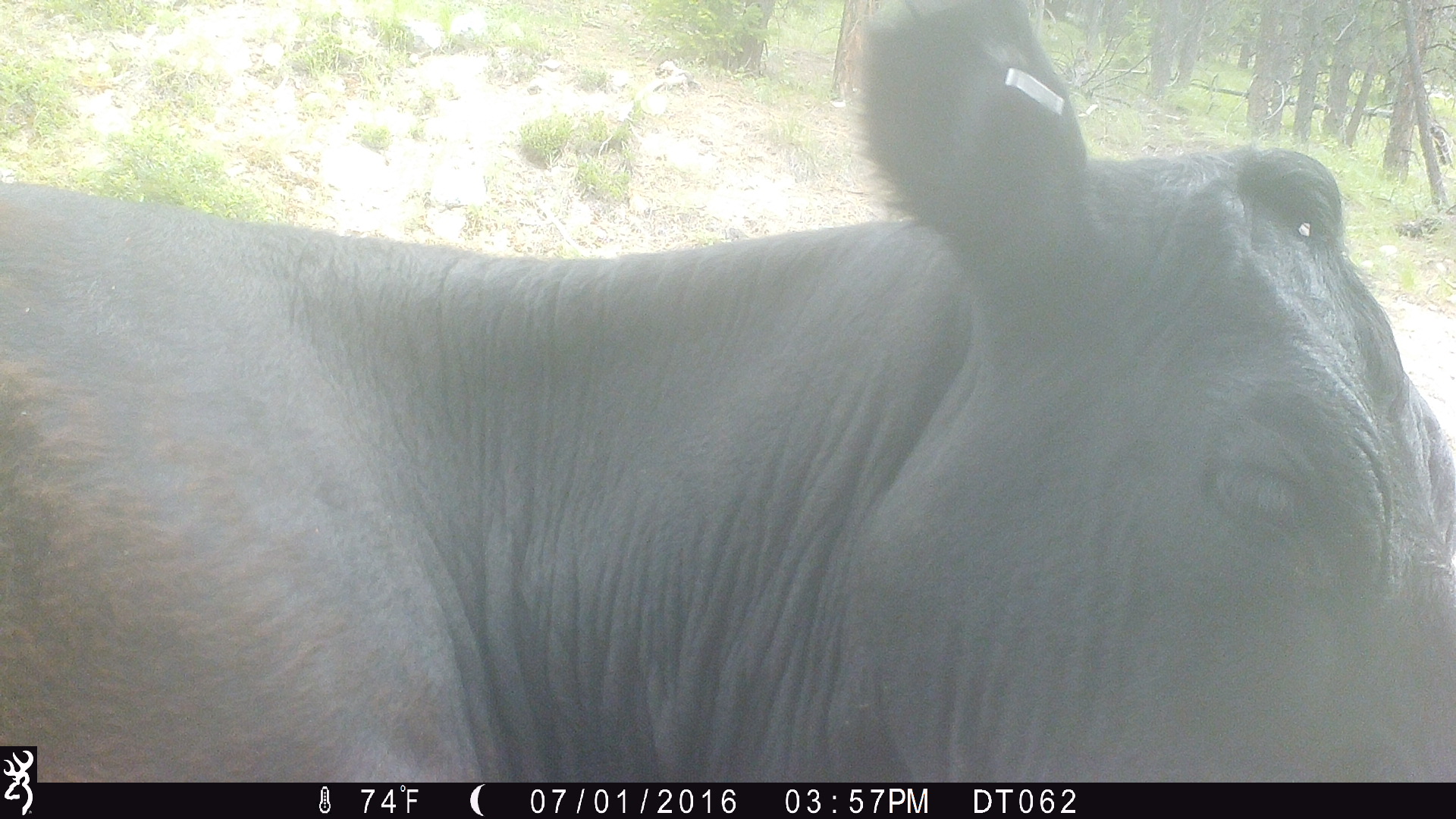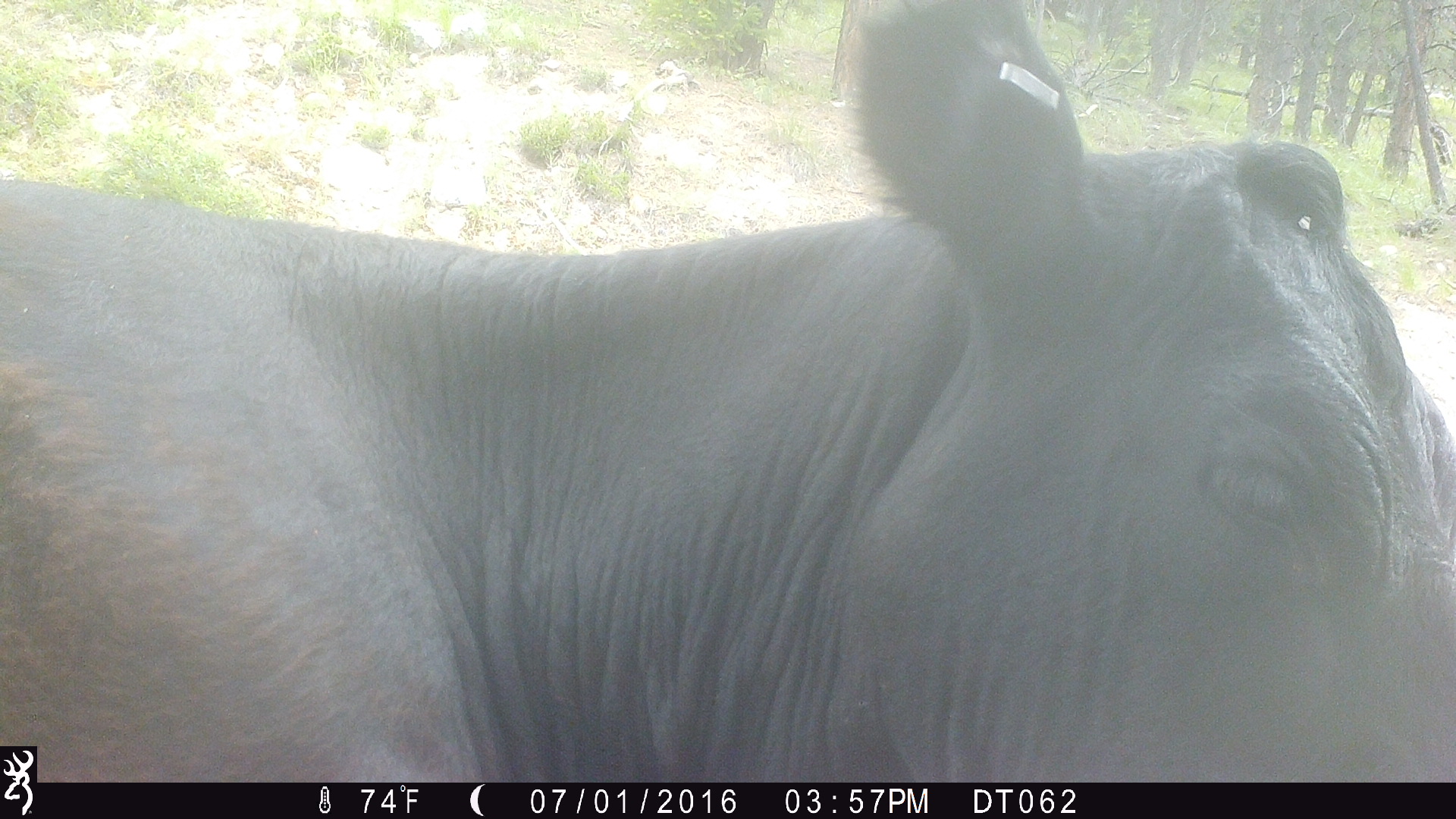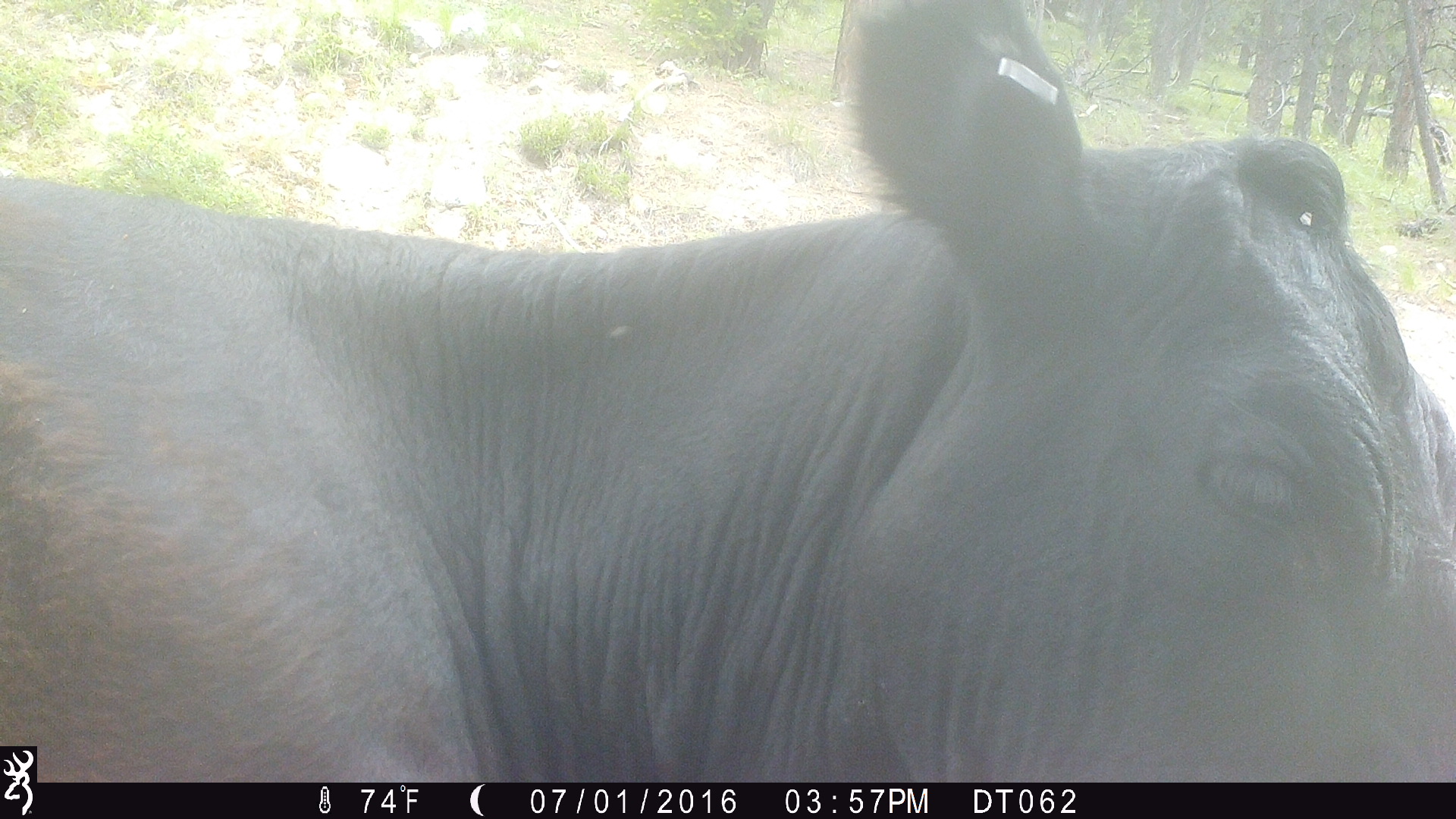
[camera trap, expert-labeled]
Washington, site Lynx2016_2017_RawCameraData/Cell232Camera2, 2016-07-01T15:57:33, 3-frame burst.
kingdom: Animalia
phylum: Chordata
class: Mammalia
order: Artiodactyla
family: Bovidae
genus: Bos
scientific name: Bos taurus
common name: domestic cattle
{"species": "domestic cattle (Bos taurus)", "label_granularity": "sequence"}